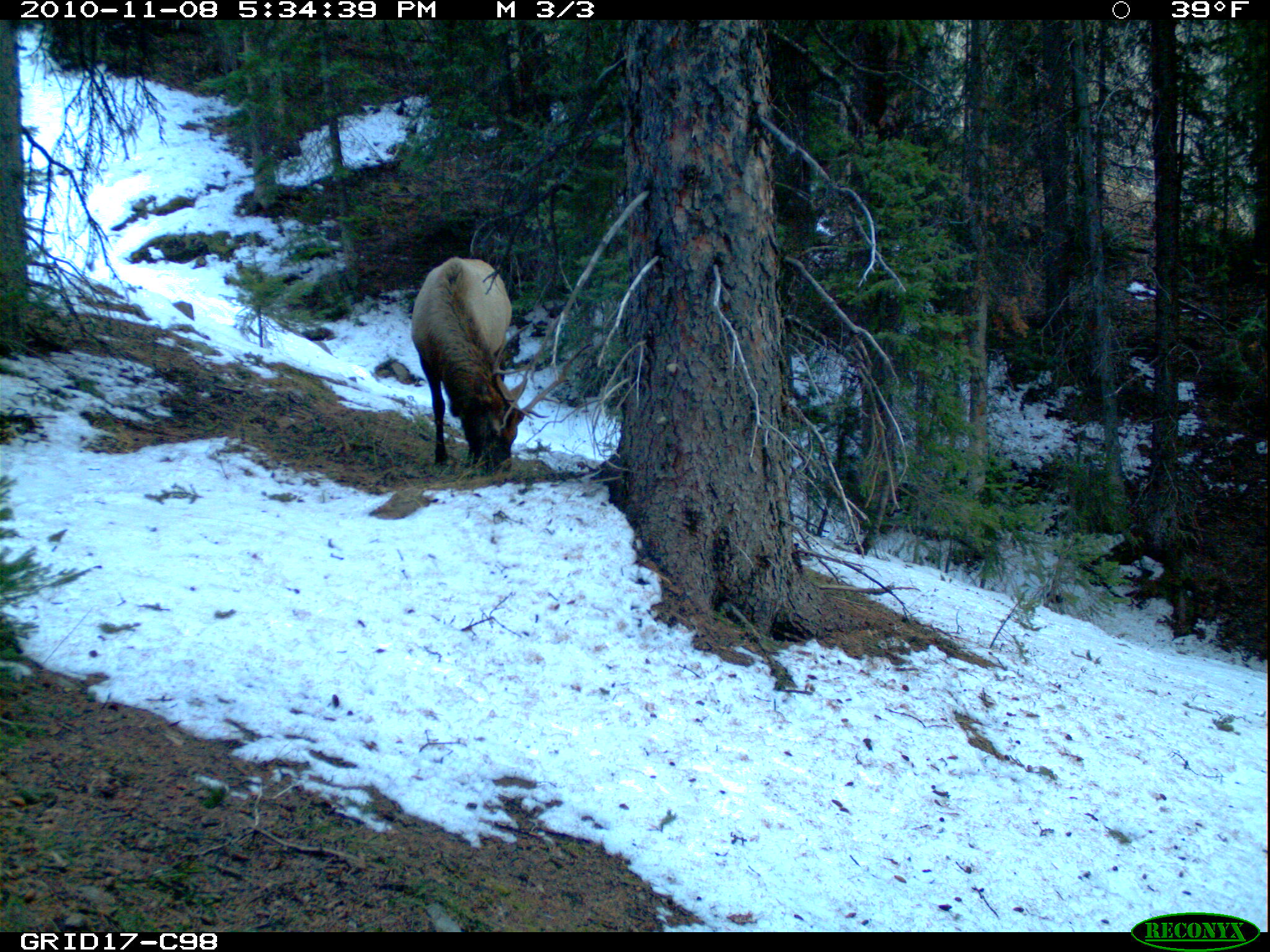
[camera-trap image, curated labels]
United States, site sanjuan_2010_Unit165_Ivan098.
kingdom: Animalia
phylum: Chordata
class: Mammalia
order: Artiodactyla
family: Cervidae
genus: Cervus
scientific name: Cervus elaphus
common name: red deer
Cervus elaphus (red deer).